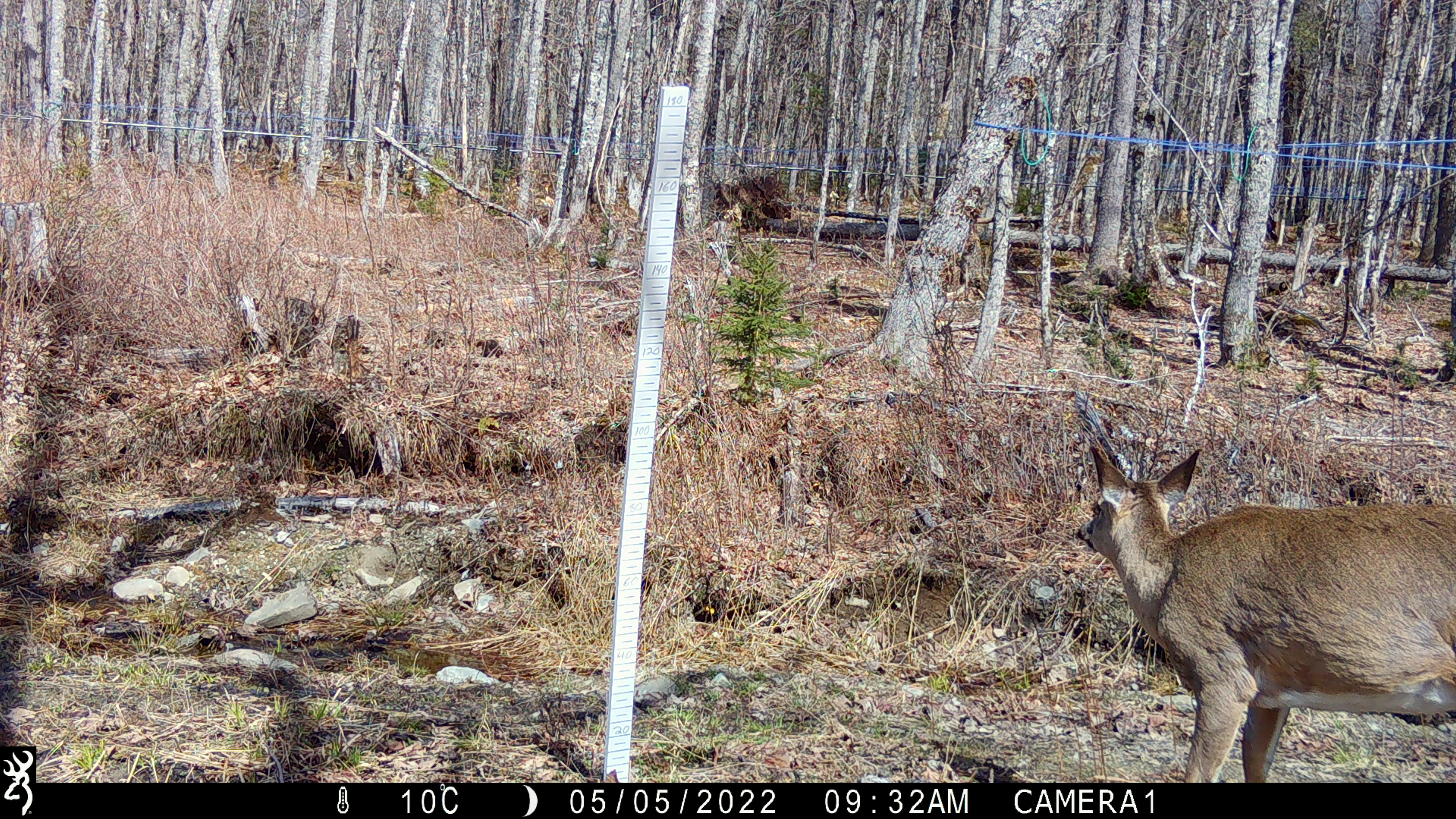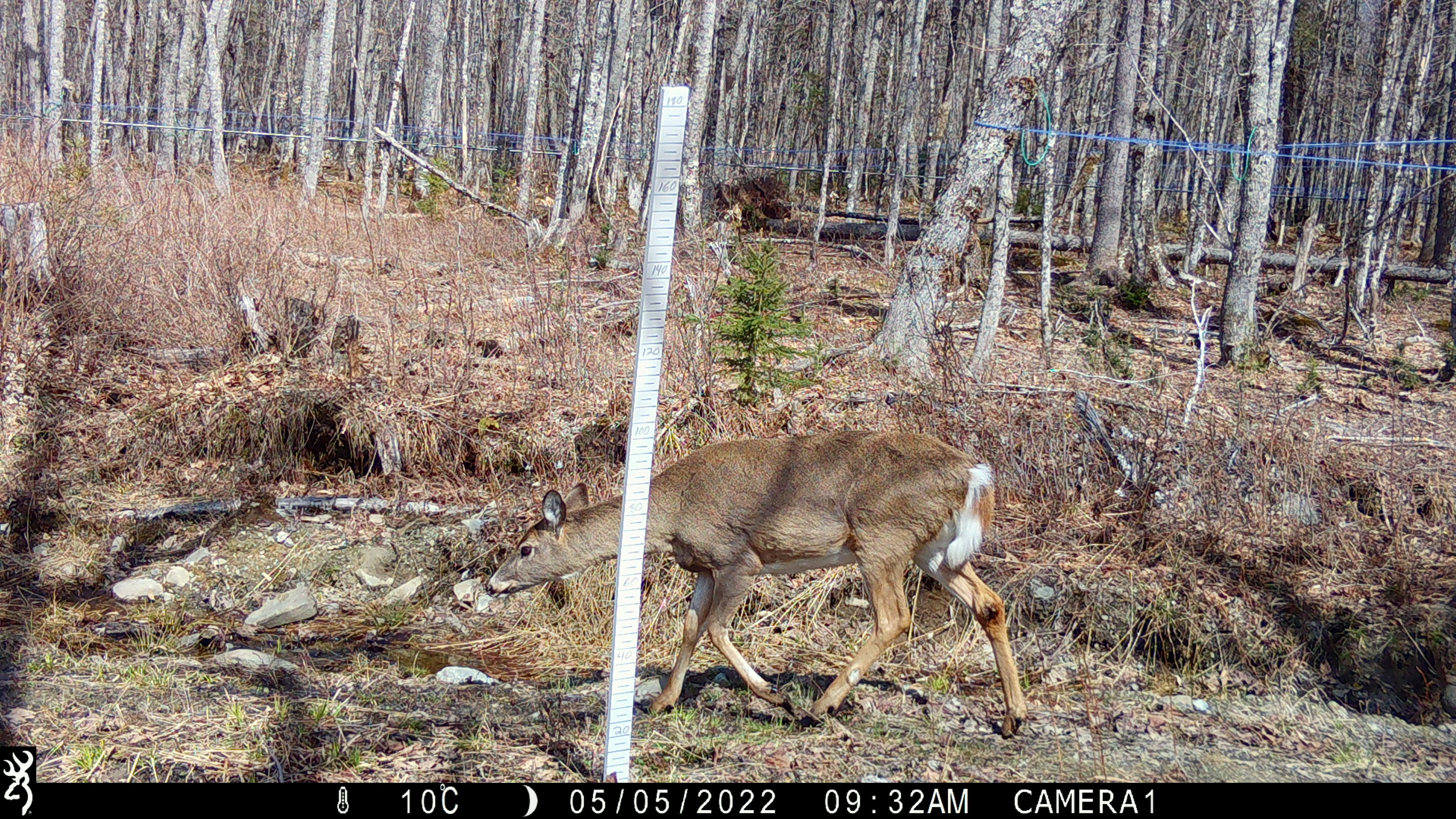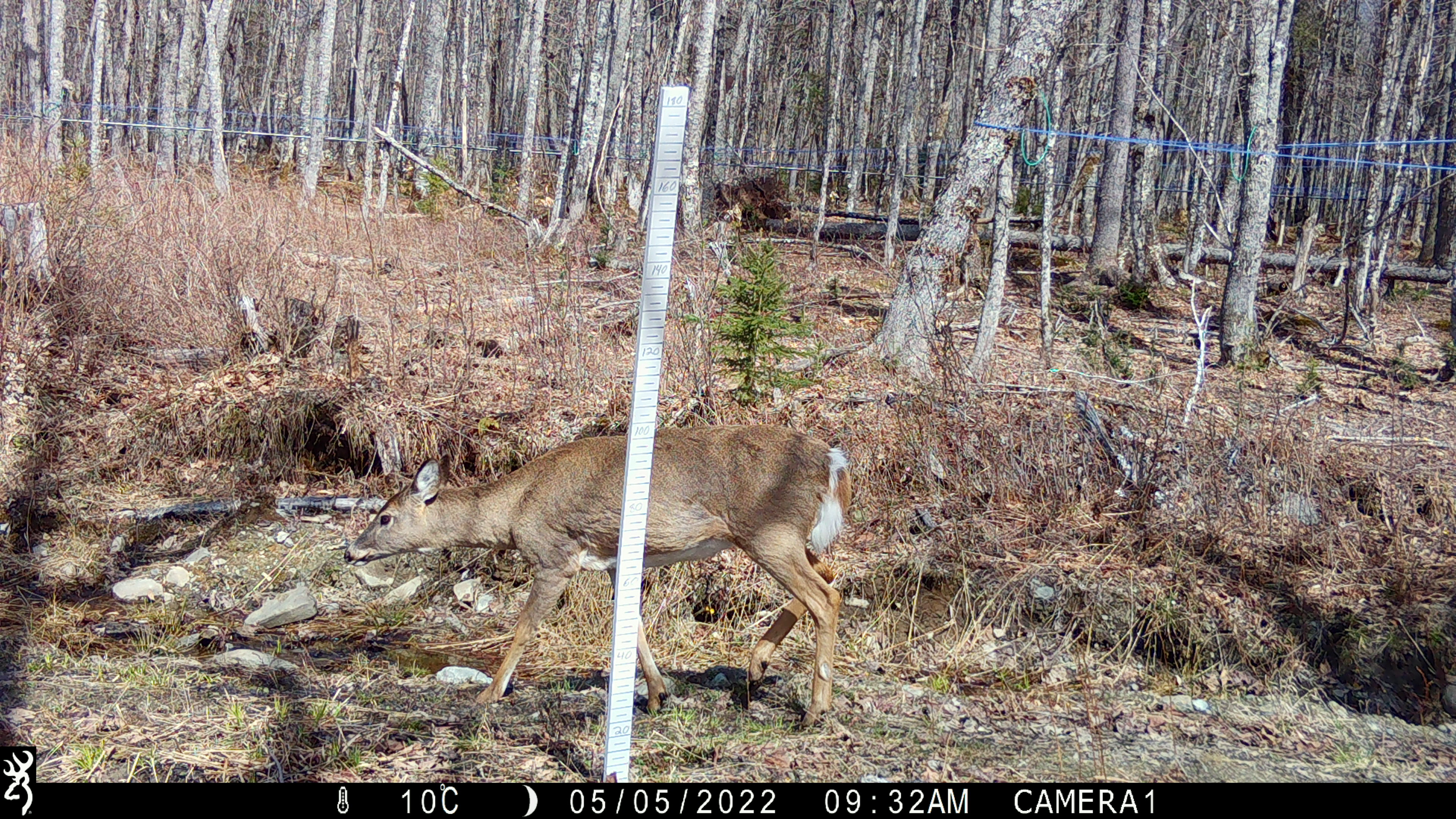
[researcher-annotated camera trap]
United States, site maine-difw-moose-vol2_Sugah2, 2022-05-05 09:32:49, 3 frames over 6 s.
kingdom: Animalia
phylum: Chordata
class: Mammalia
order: Artiodactyla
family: Cervidae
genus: Odocoileus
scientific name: Odocoileus virginianus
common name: white-tailed deer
White-tailed deer (Odocoileus virginianus).